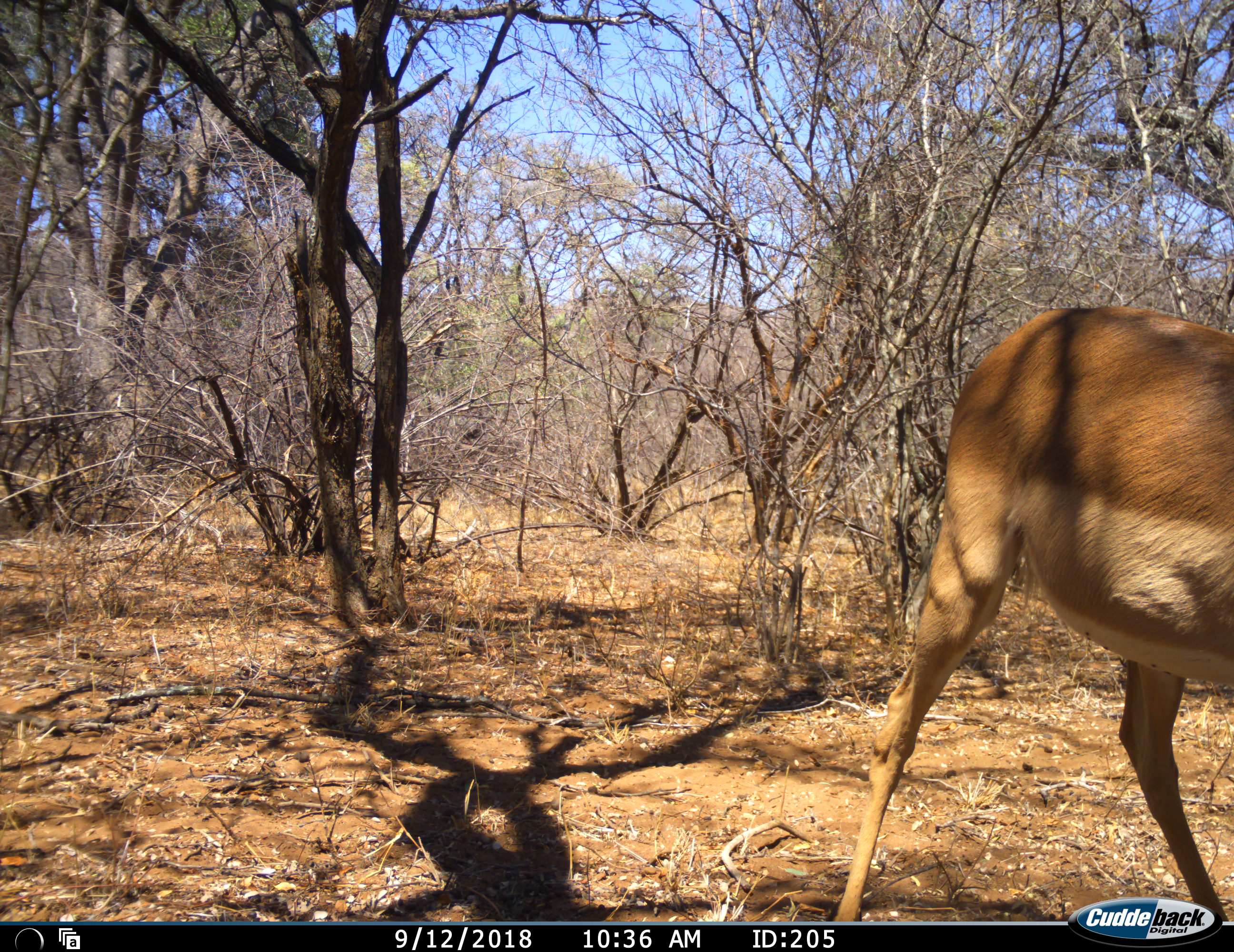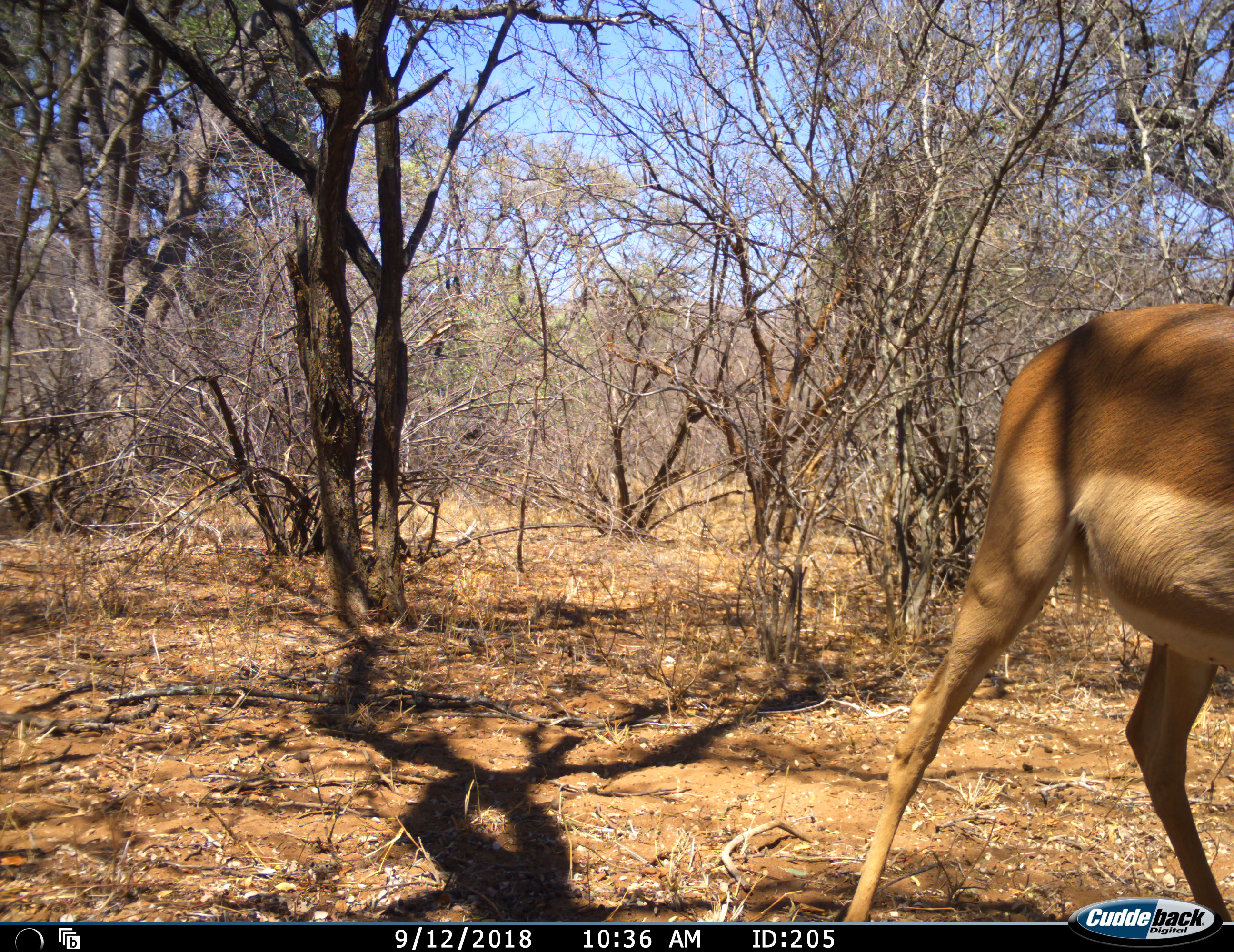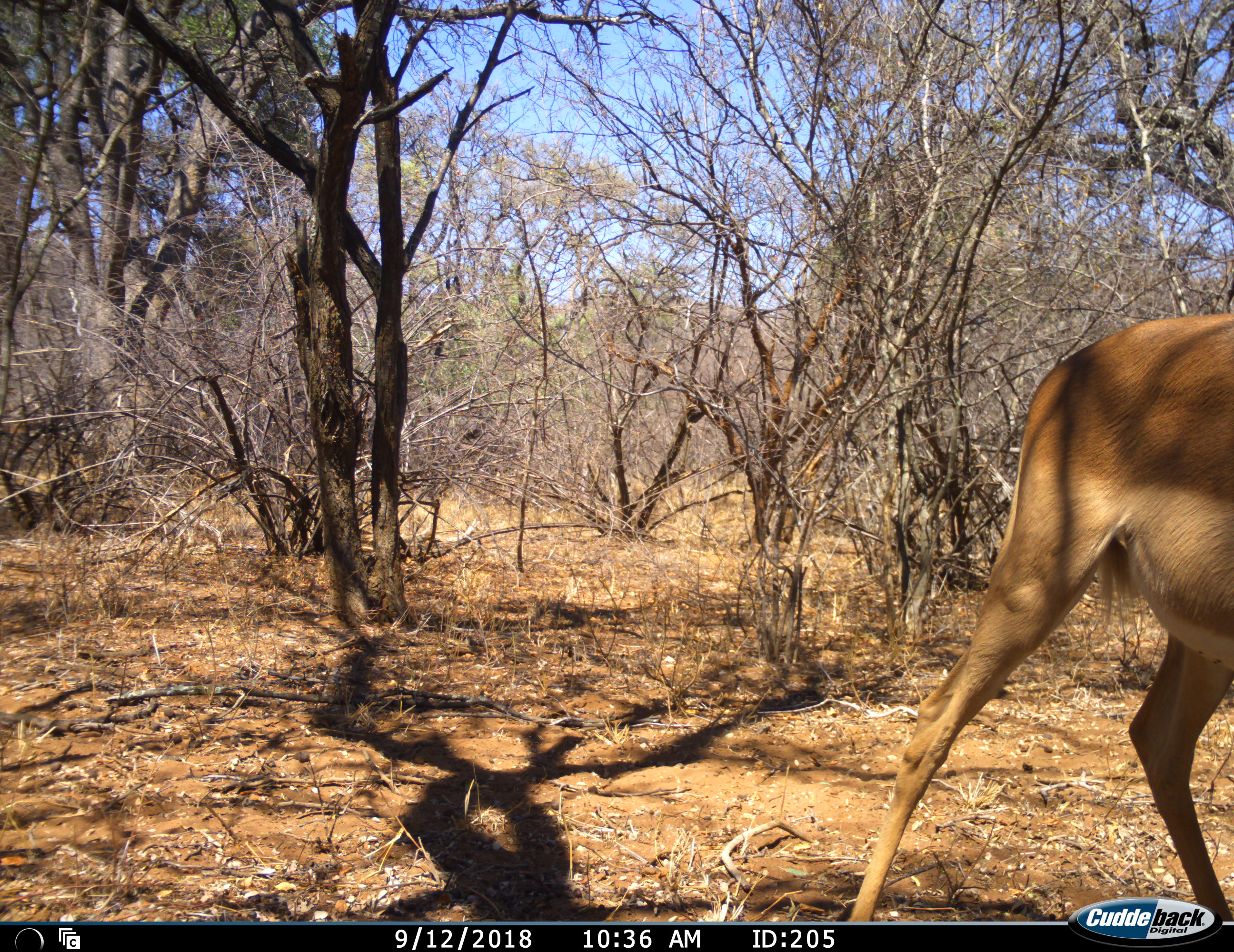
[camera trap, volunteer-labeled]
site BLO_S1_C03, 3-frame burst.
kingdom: Animalia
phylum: Chordata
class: Mammalia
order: Artiodactyla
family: Bovidae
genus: Aepyceros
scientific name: Aepyceros melampus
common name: impala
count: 1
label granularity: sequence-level